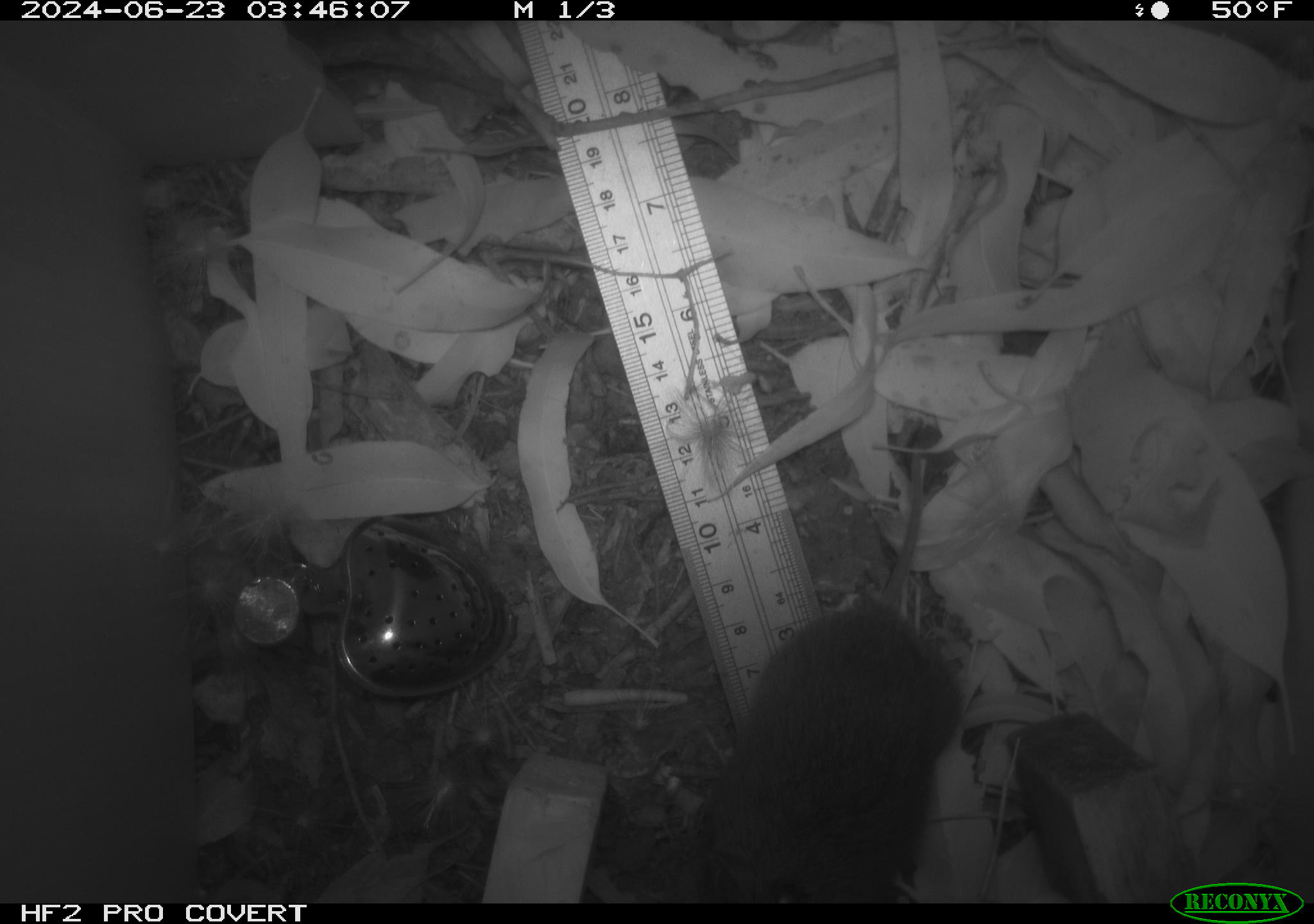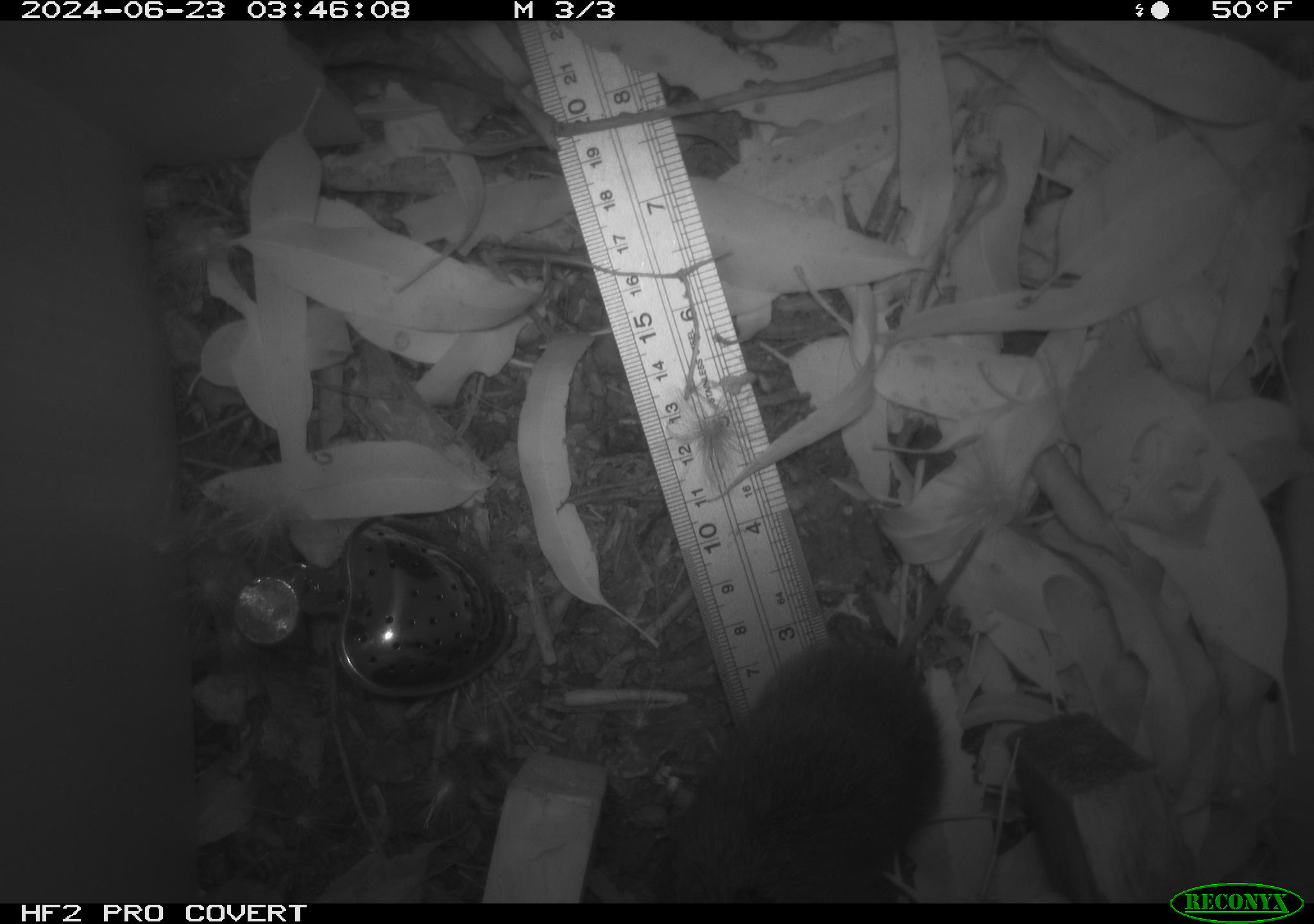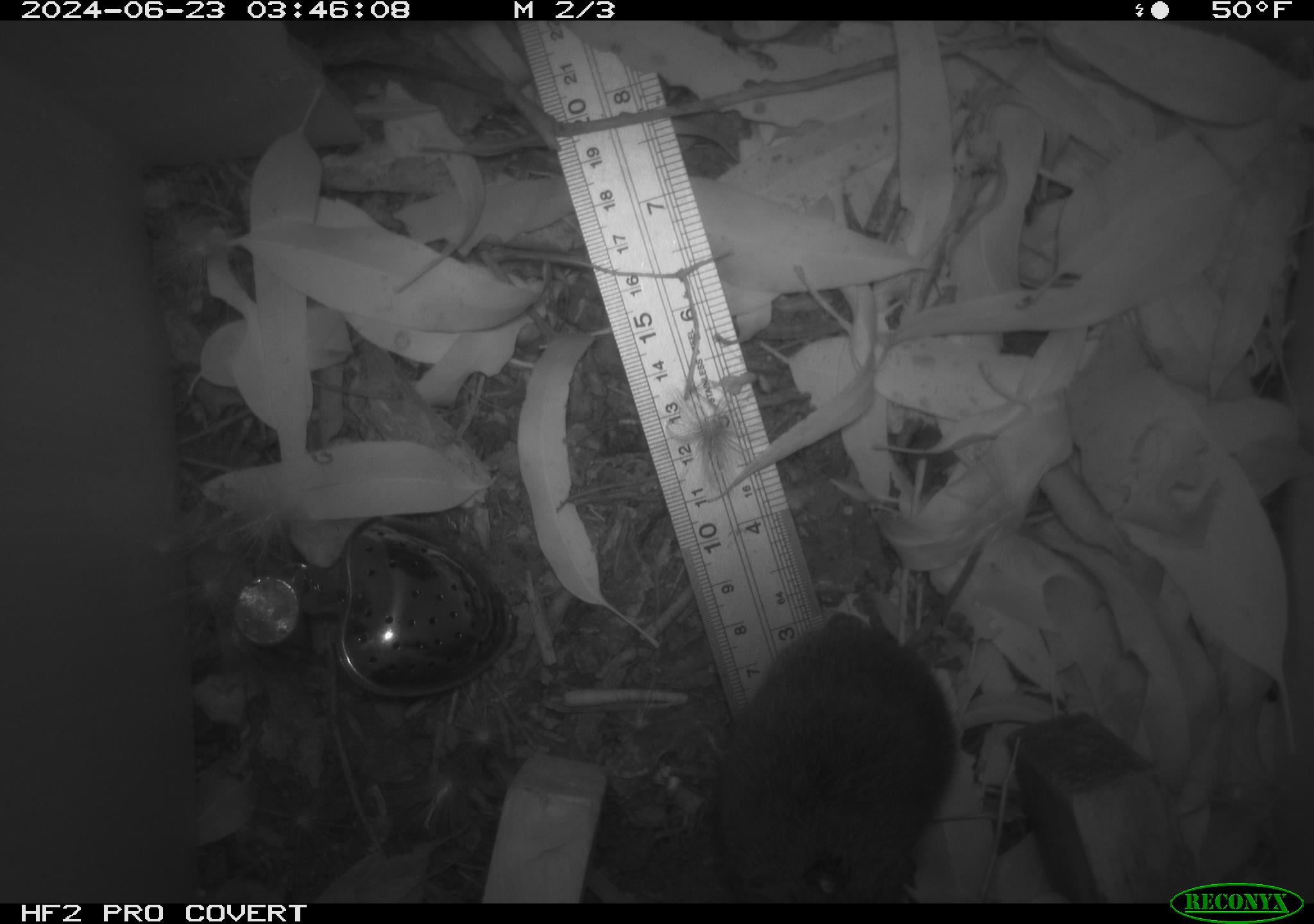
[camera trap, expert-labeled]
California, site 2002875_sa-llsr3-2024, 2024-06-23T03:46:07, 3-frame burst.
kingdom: Animalia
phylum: Chordata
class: Mammalia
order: Rodentia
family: Cricetidae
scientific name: Arvicolinae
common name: voles, lemmings, and muskrats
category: arvicolinae subfamily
Arvicolinae subfamily (voles, lemmings, and muskrats) (Arvicolinae).